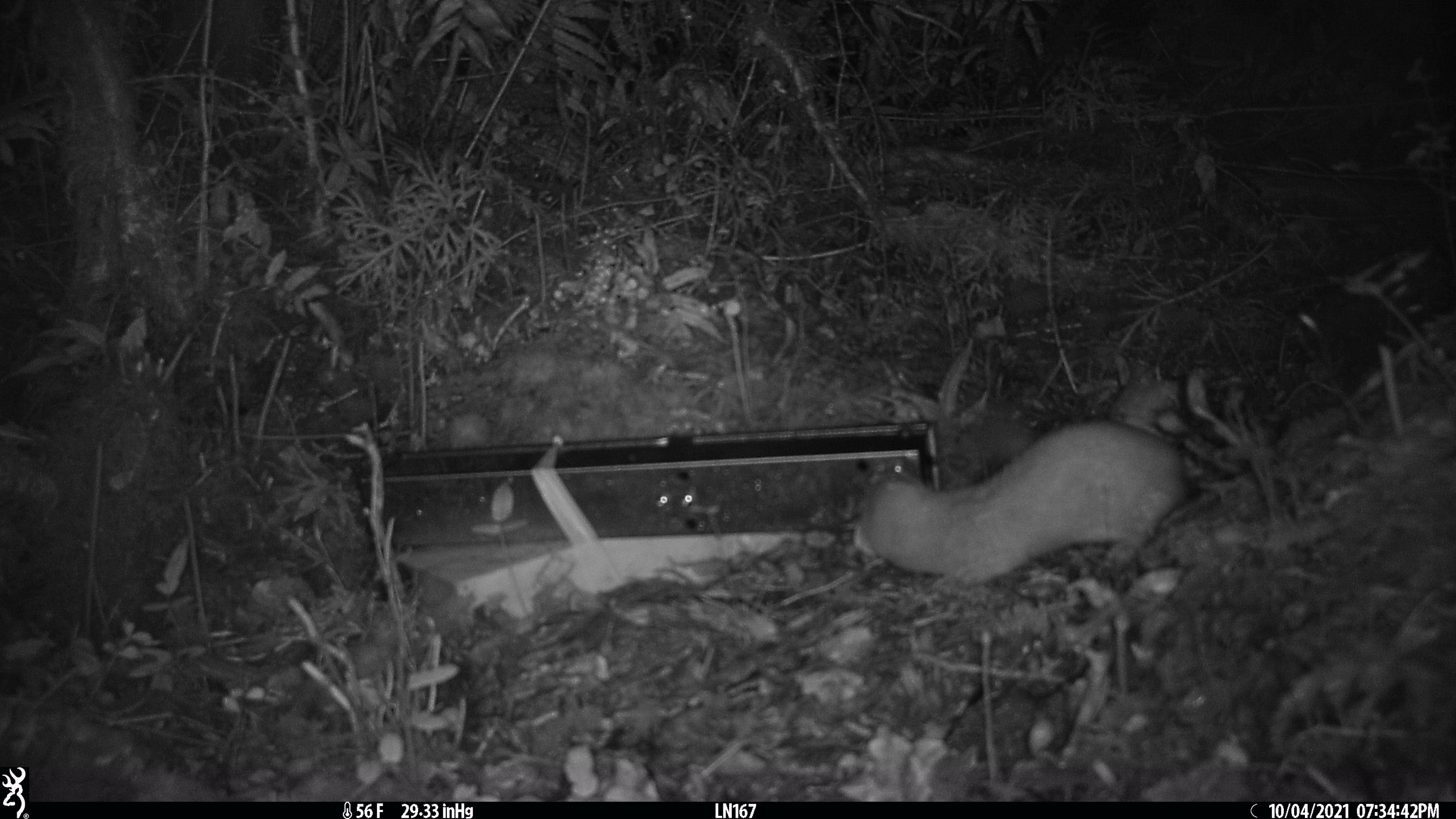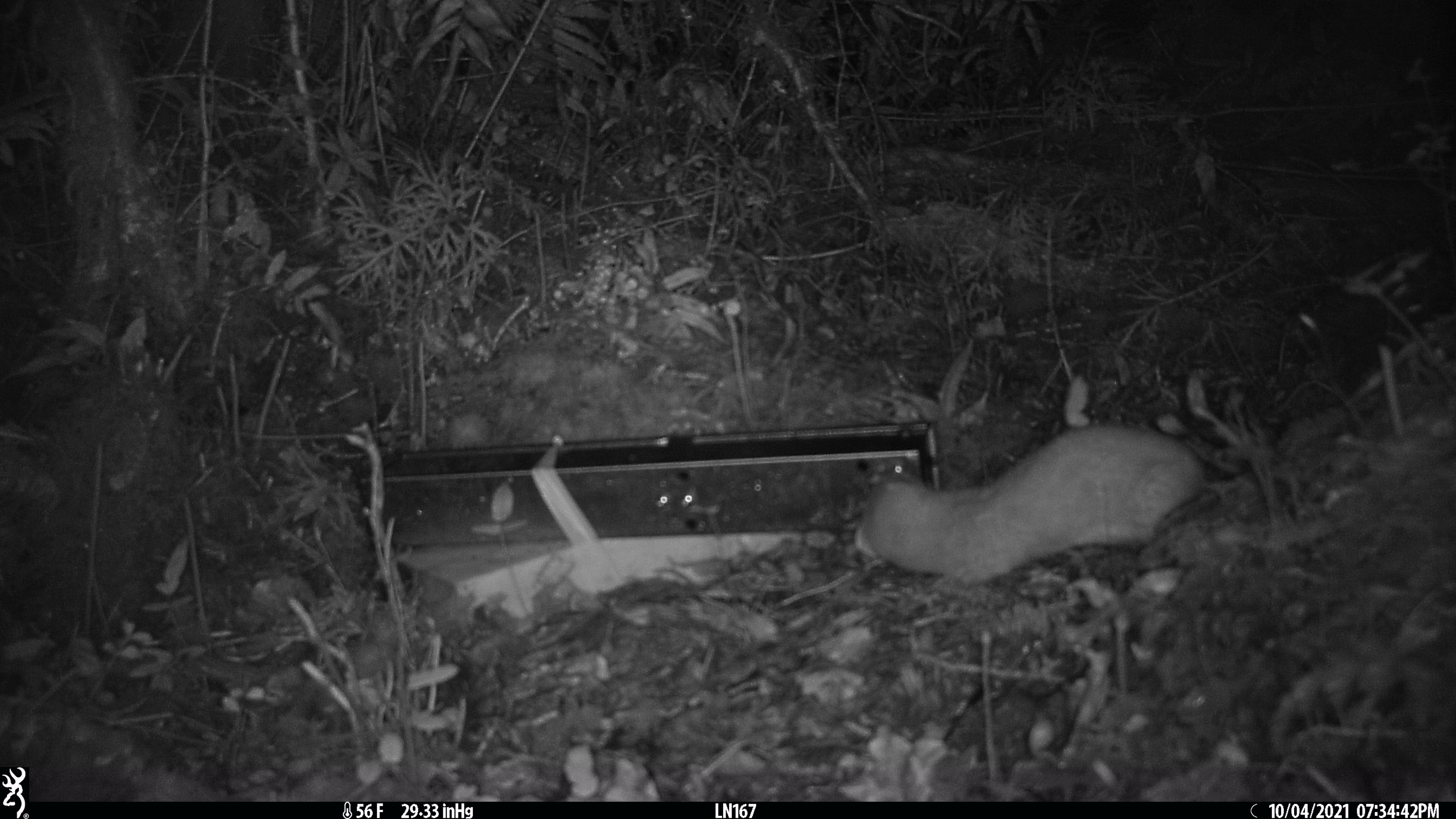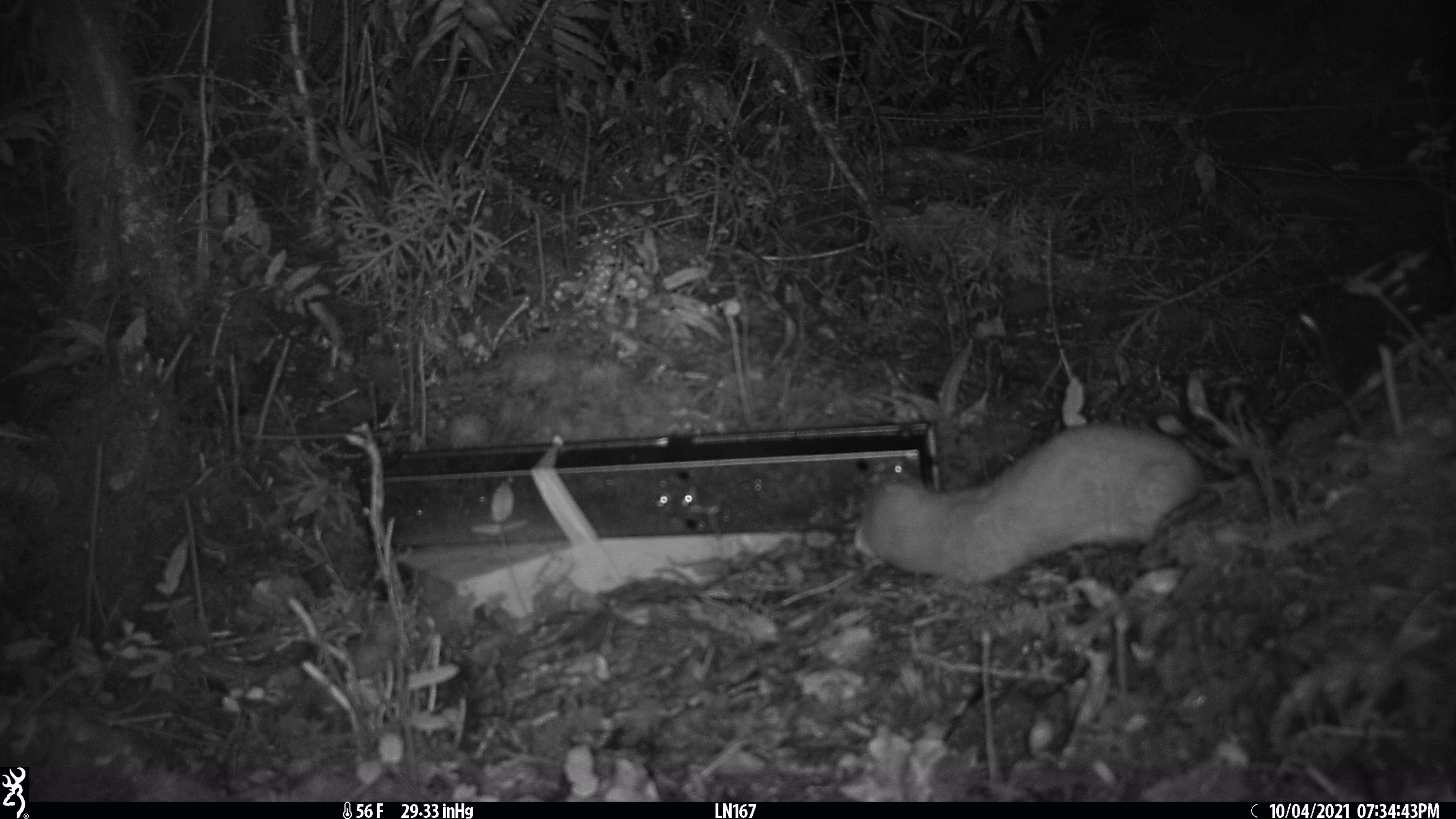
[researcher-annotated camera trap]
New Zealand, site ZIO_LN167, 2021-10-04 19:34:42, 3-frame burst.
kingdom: Animalia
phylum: Chordata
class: Mammalia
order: Carnivora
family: Mustelidae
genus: Mustela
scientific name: Mustela erminea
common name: stoat